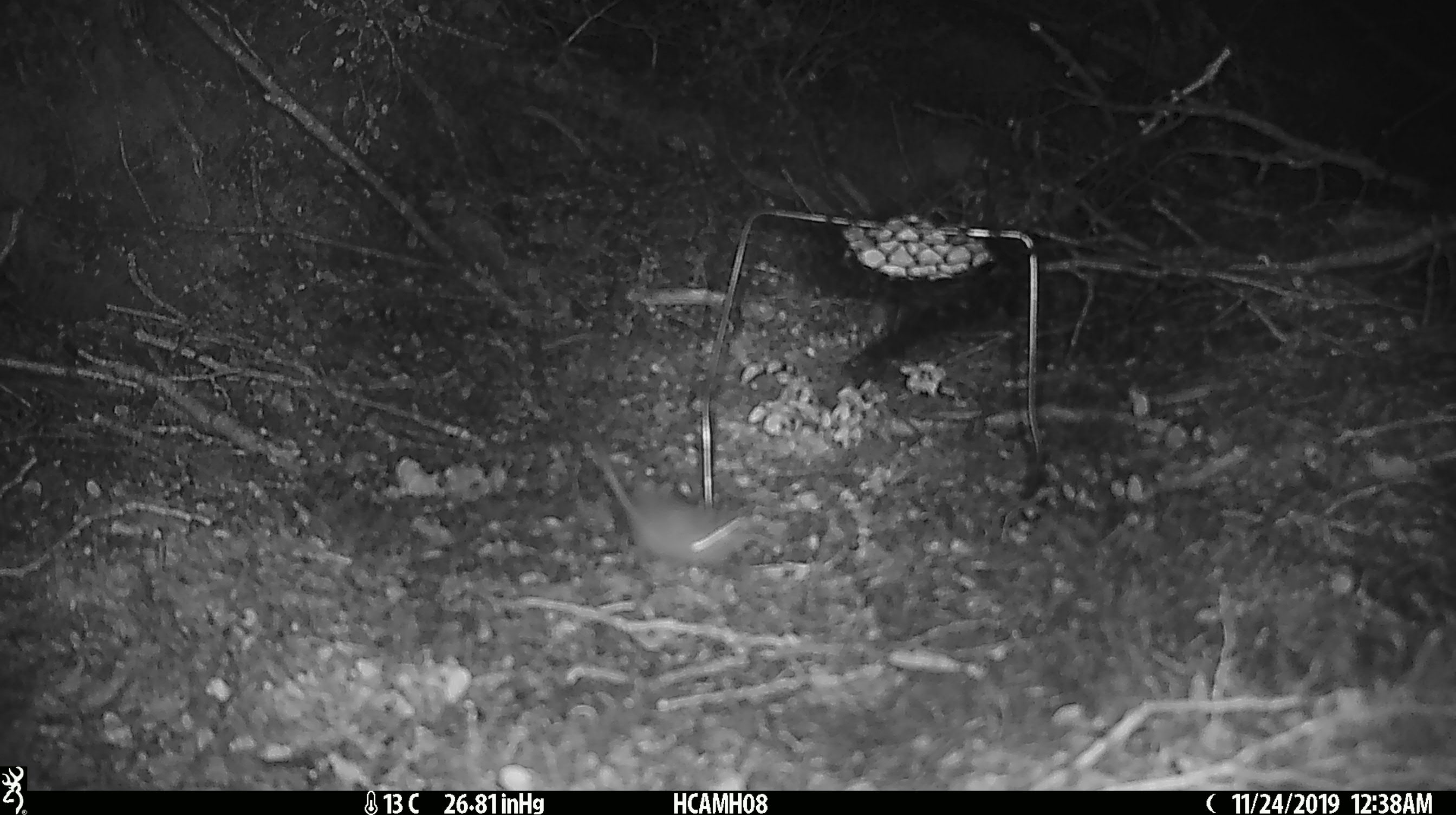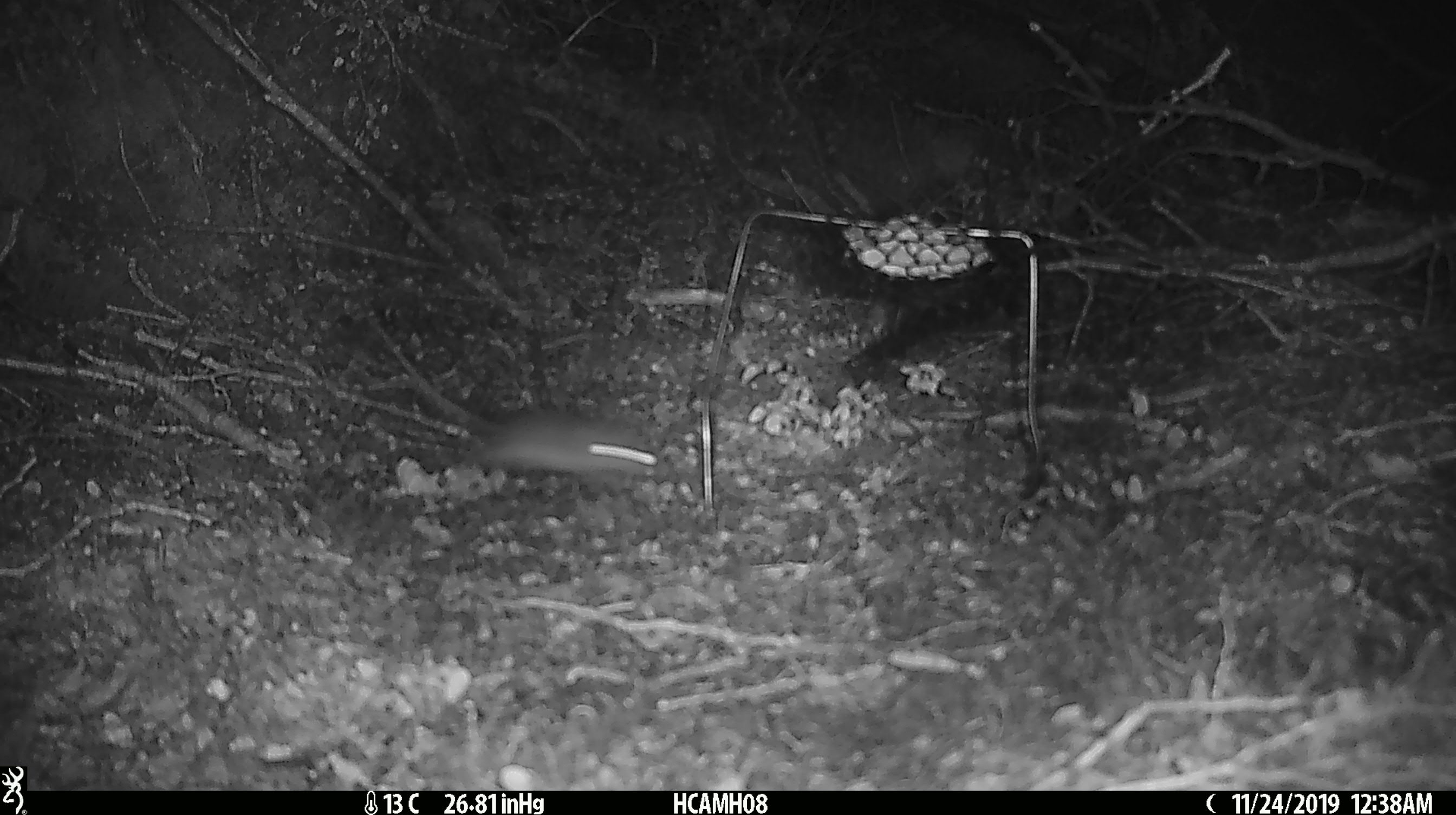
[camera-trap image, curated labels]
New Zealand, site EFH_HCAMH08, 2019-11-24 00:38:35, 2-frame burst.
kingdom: Animalia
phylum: Chordata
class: Mammalia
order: Rodentia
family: Muridae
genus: Mus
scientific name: Mus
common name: mouse